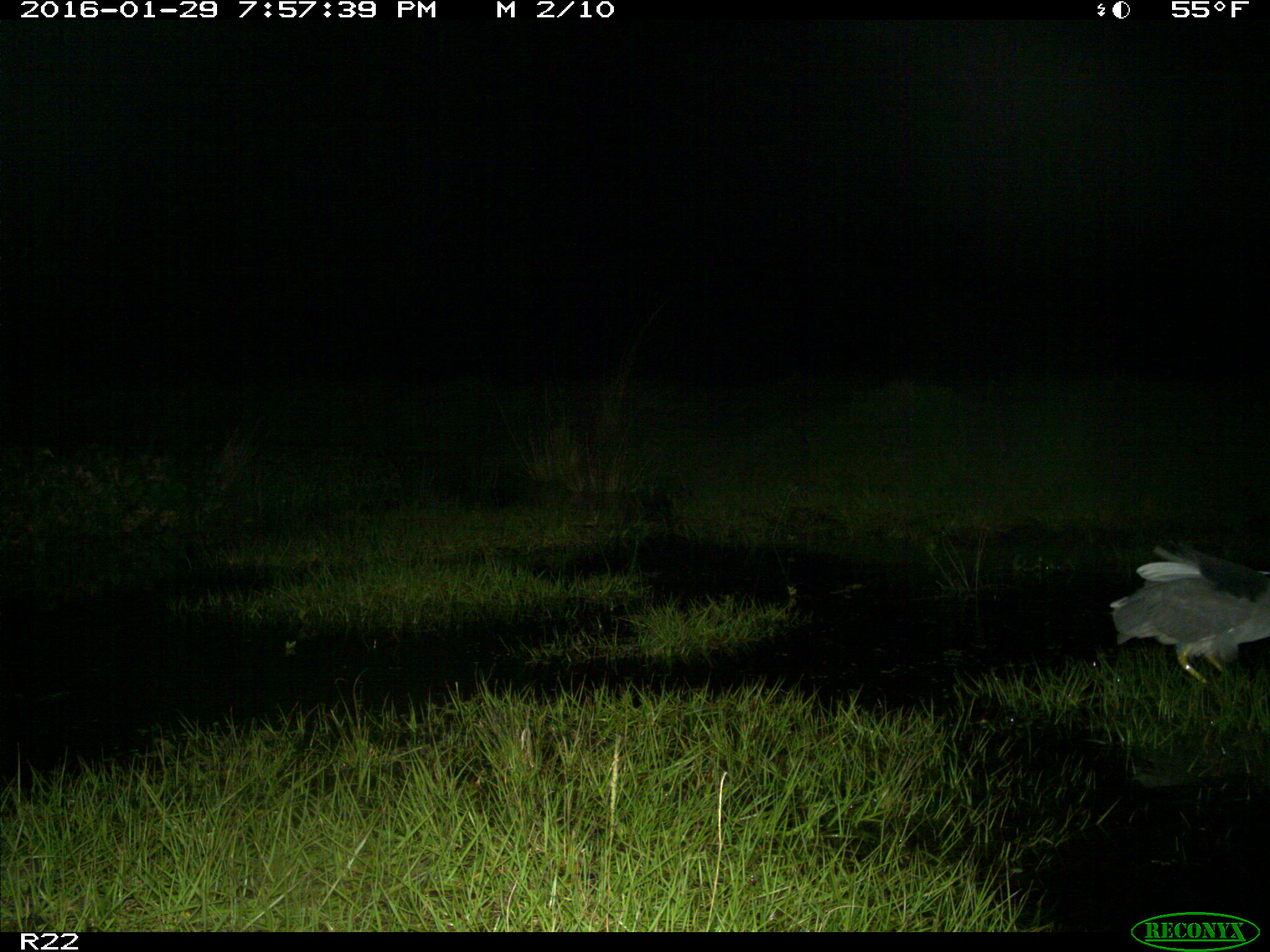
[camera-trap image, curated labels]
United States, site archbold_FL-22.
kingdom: Animalia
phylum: Chordata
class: Aves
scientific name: Aves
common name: birds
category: unidentified bird